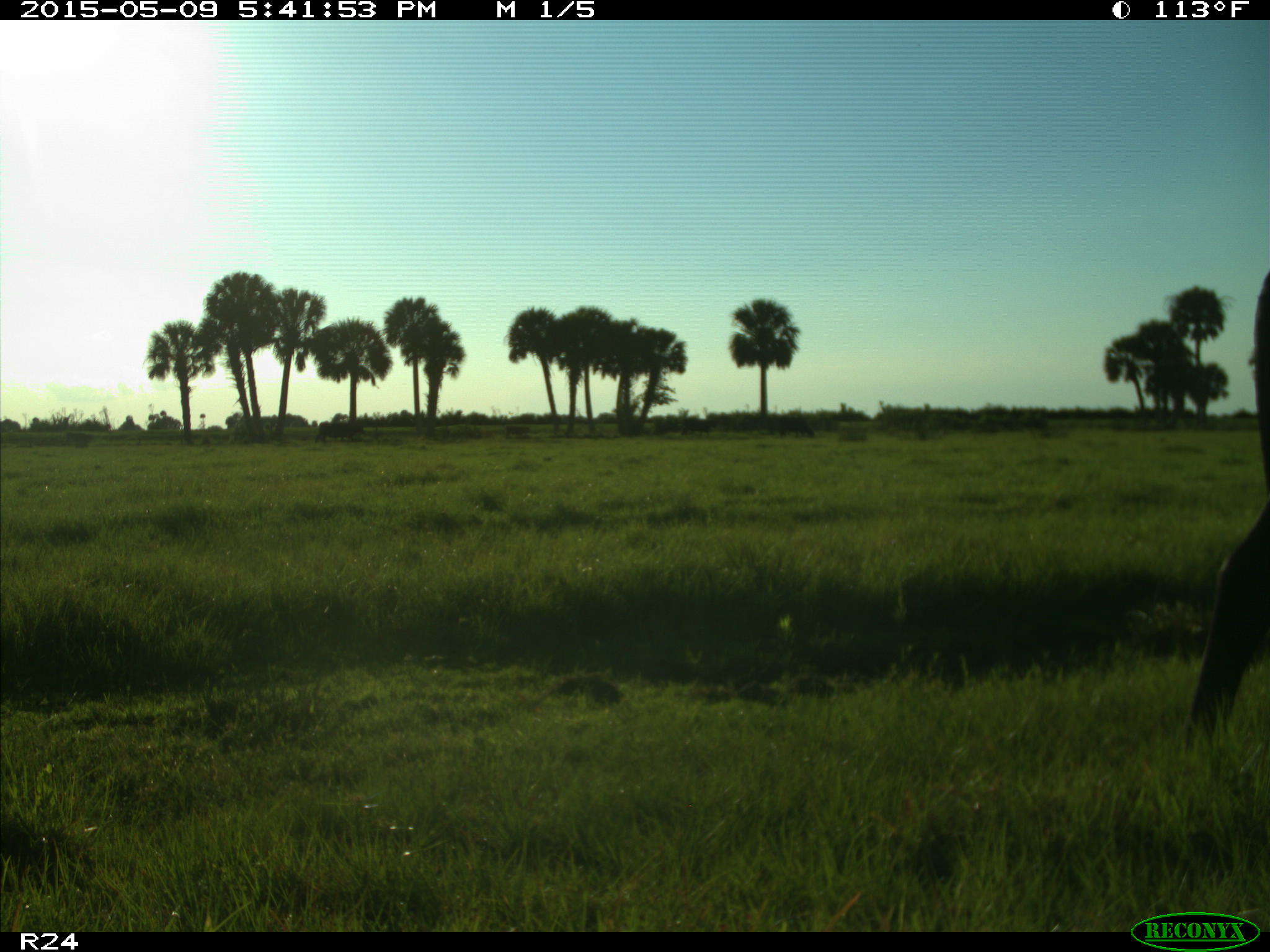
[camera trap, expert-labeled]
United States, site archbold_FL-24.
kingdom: Animalia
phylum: Chordata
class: Mammalia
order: Artiodactyla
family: Bovidae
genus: Bos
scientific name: Bos taurus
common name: domestic cow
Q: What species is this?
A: Bos taurus (domestic cow).